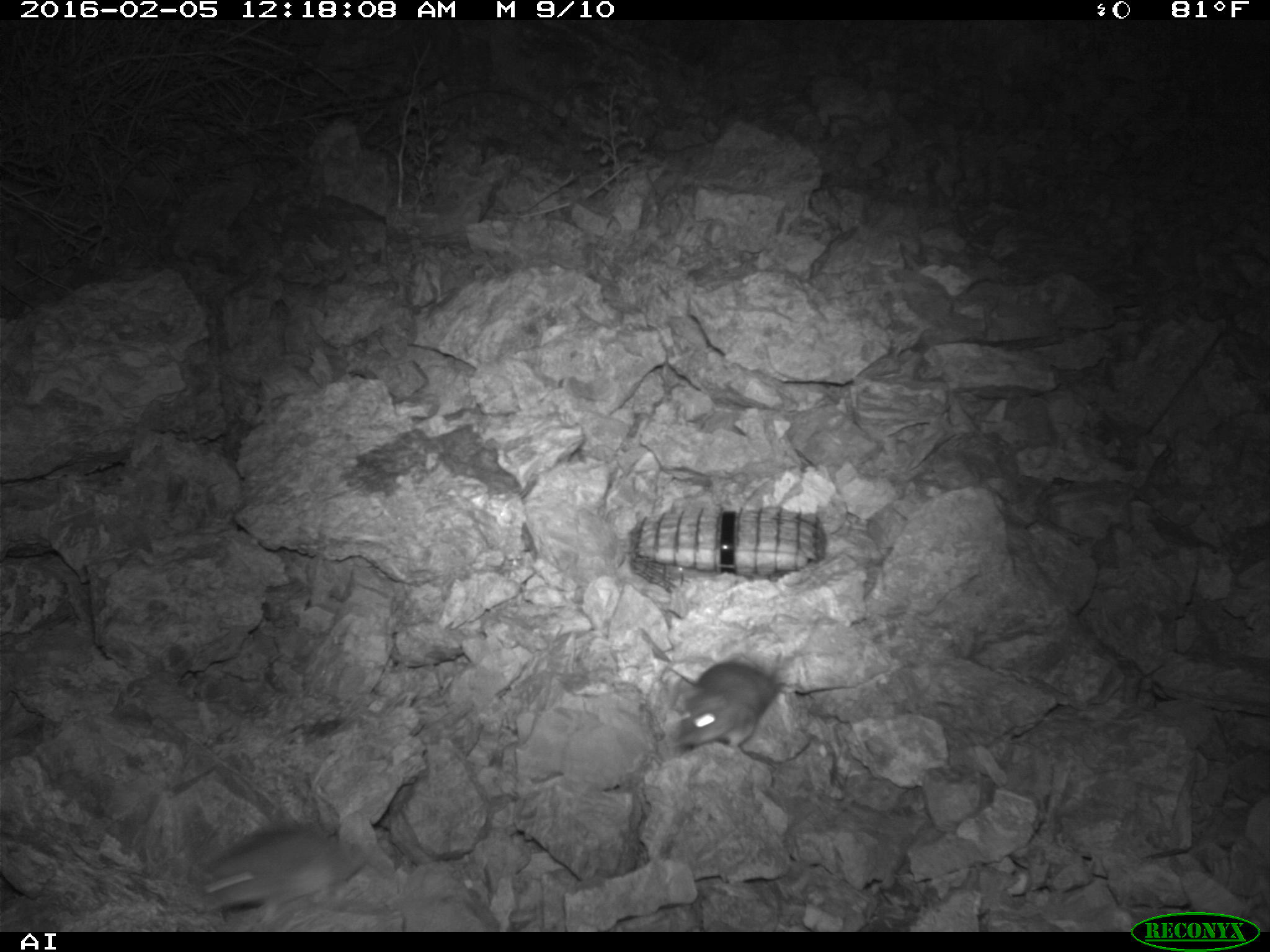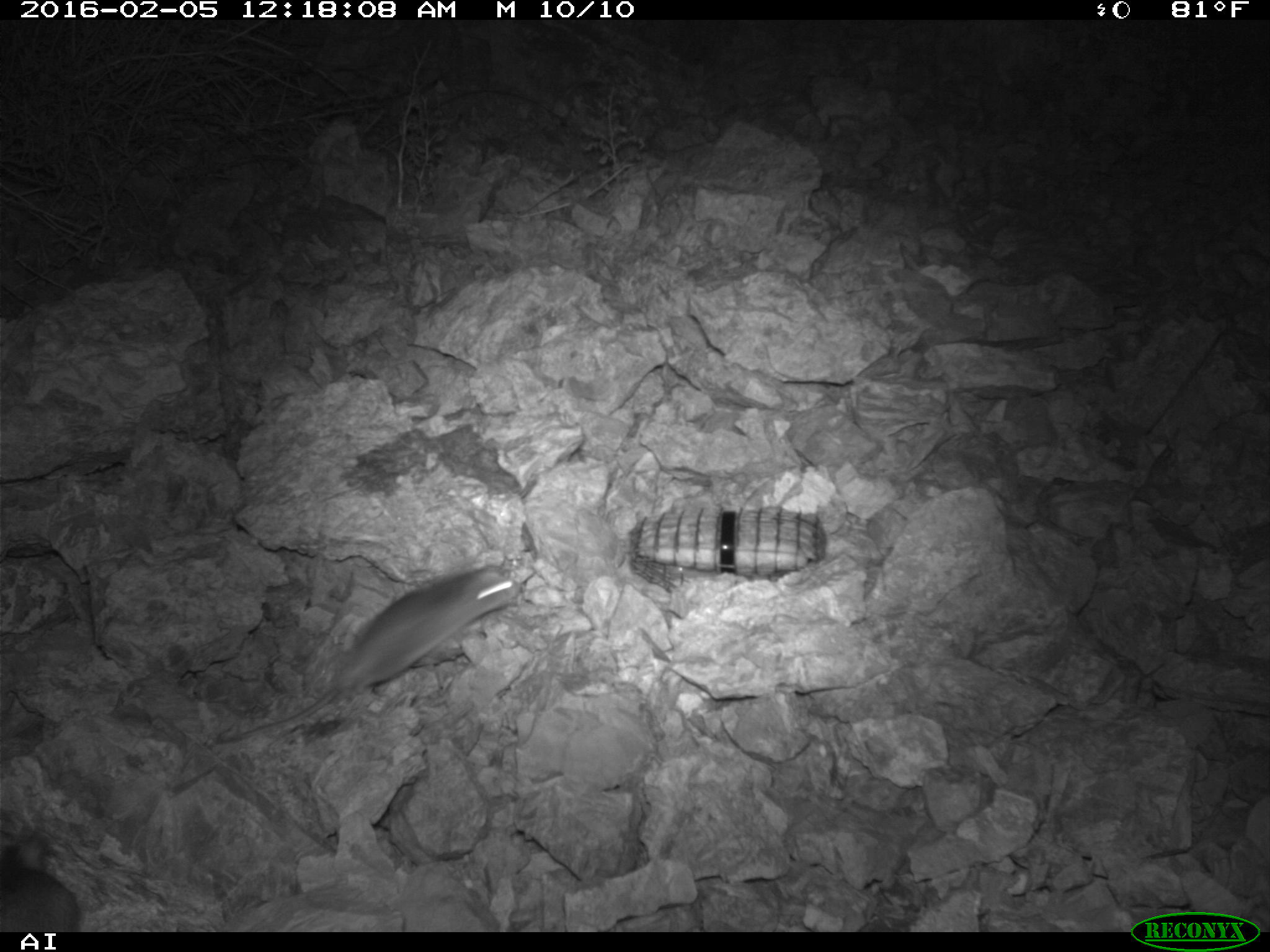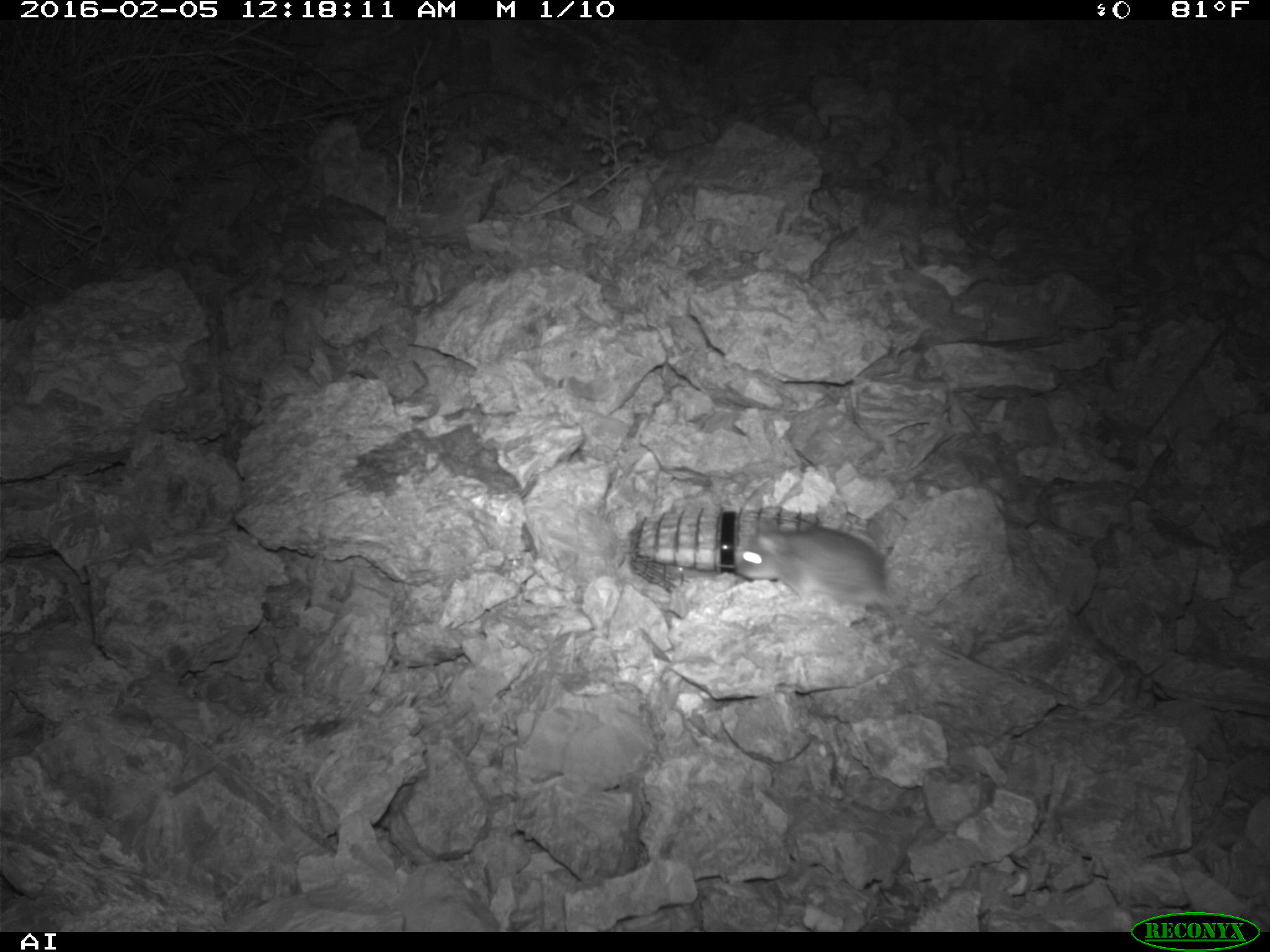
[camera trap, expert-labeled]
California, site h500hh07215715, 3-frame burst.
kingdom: Animalia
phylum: Chordata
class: Mammalia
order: Rodentia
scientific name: Rodentia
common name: rodent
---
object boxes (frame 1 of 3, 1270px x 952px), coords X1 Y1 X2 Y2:
rodent: 201 822 395 923; 678 661 782 749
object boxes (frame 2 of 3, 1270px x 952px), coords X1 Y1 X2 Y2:
rodent: 215 565 520 744; 0 827 80 930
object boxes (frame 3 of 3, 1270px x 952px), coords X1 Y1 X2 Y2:
rodent: 732 518 1033 689